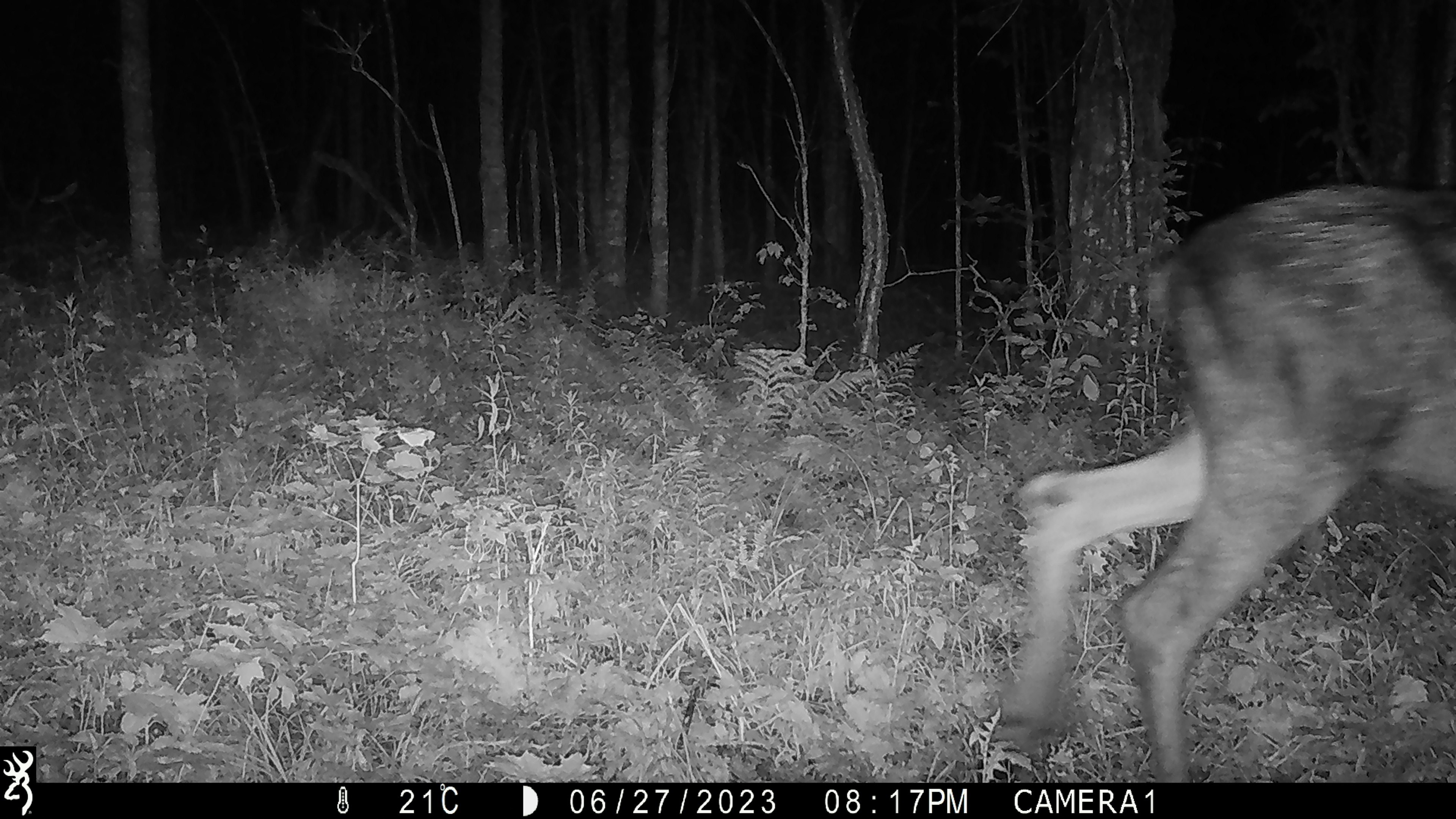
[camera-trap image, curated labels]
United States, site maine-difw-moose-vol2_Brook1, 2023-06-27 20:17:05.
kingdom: Animalia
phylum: Chordata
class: Mammalia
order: Artiodactyla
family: Cervidae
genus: Alces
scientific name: Alces alces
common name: moose